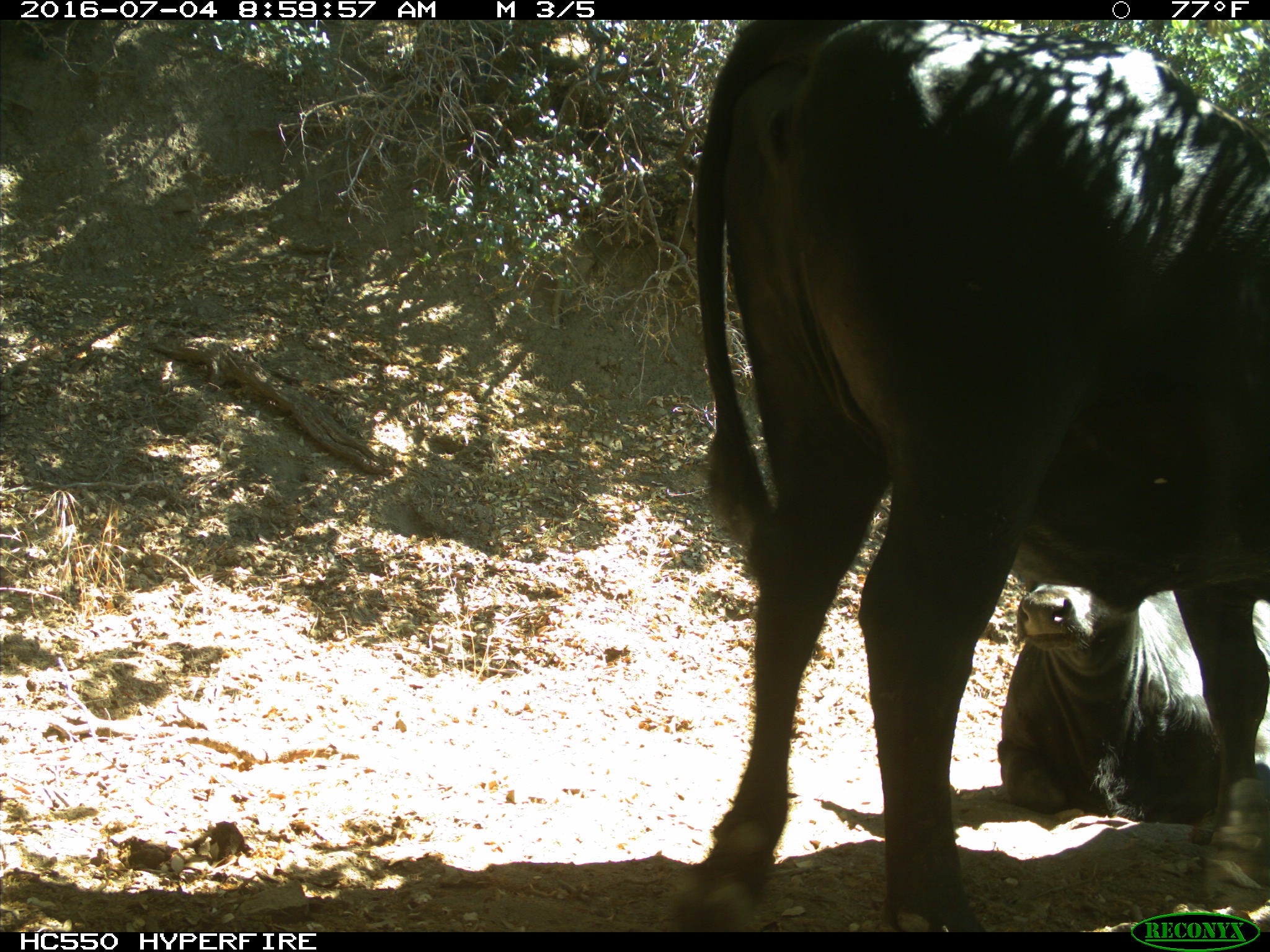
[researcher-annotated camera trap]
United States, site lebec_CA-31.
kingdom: Animalia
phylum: Chordata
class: Mammalia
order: Artiodactyla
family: Bovidae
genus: Bos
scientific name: Bos taurus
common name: domestic cow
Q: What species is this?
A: Bos taurus (domestic cow).